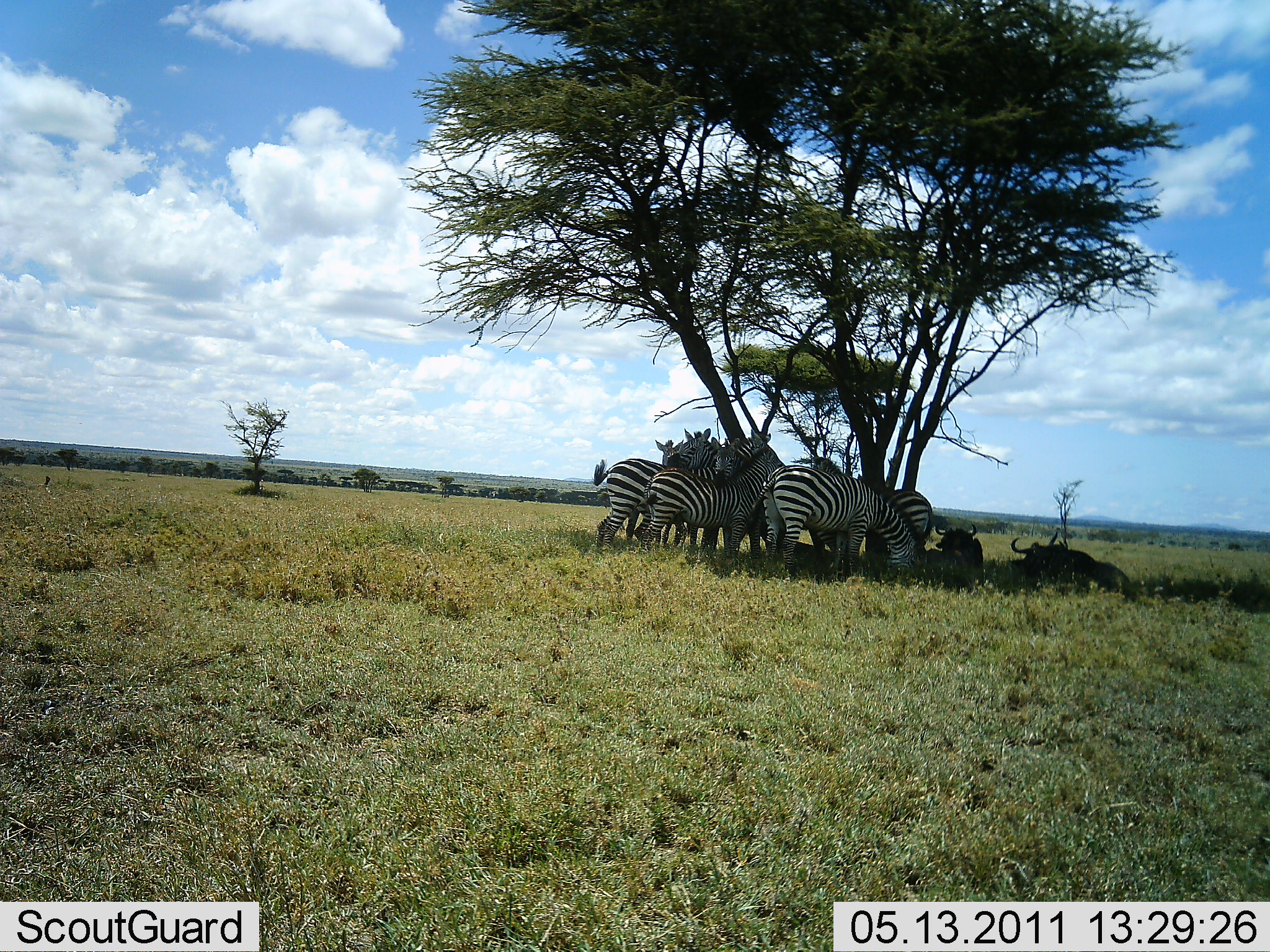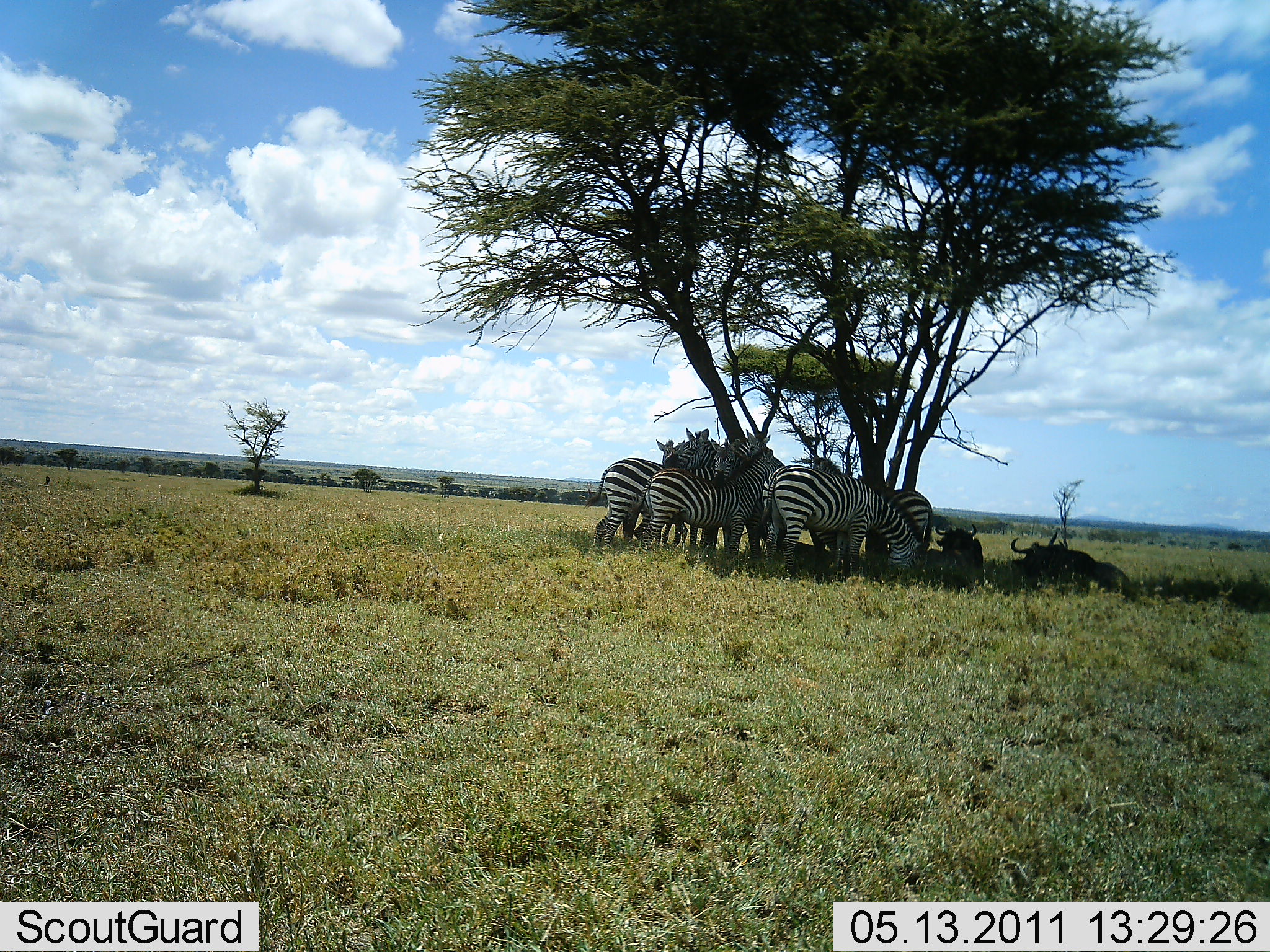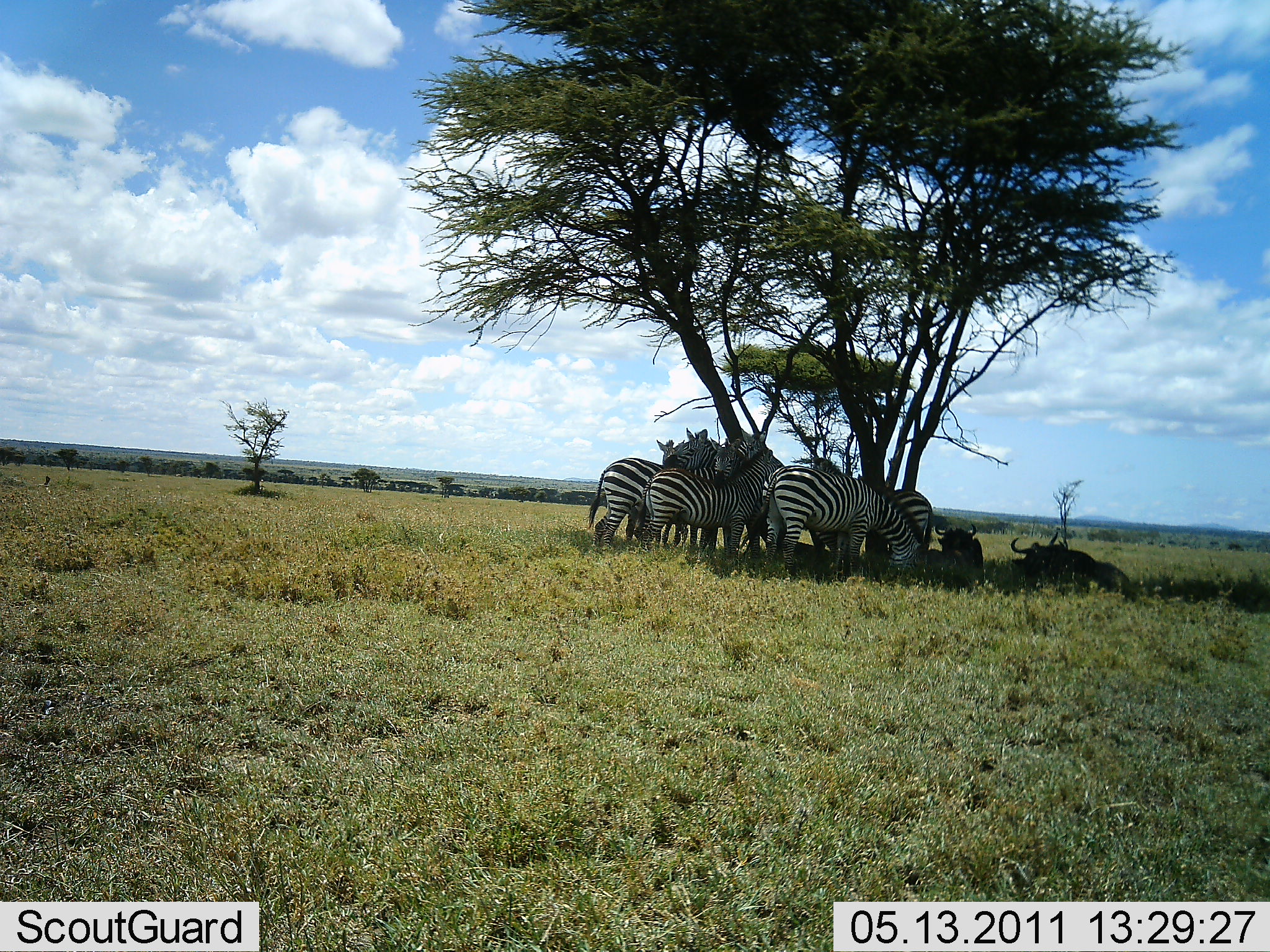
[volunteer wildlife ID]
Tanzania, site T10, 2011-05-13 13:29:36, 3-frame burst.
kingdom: Animalia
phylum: Chordata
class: Mammalia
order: Artiodactyla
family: Bovidae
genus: Connochaetes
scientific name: Connochaetes taurinus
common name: blue wildebeest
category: wildebeest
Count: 2.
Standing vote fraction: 0%.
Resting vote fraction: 100%.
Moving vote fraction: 0%.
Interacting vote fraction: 0%.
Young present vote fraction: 0%.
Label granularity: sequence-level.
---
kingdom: Animalia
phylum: Chordata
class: Mammalia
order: Perissodactyla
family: Equidae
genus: Equus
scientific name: Equus quagga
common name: plains zebra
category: zebra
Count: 7.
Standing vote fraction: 81%.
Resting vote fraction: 50%.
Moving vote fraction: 0%.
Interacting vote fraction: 25%.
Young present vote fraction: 0%.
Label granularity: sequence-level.